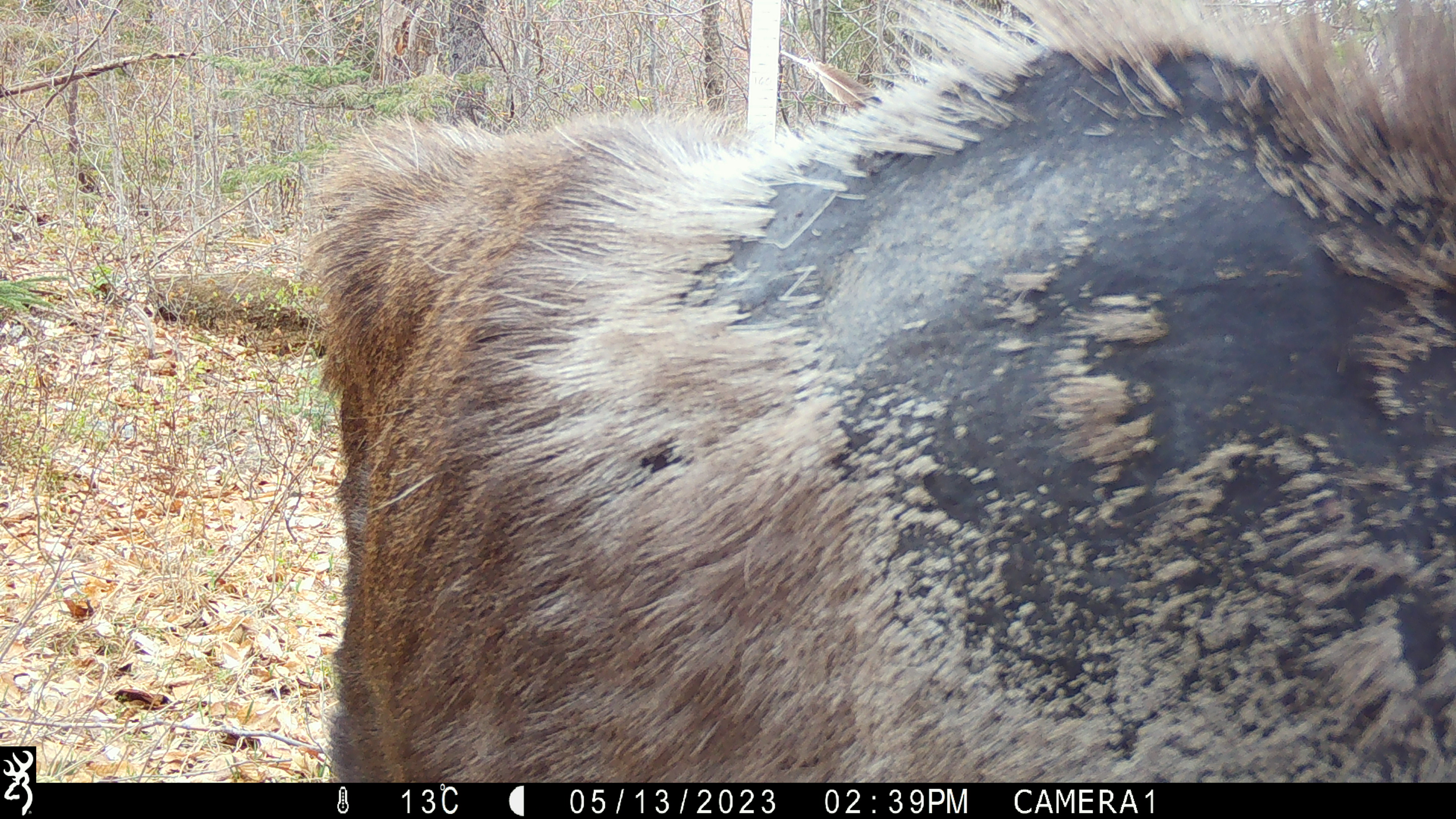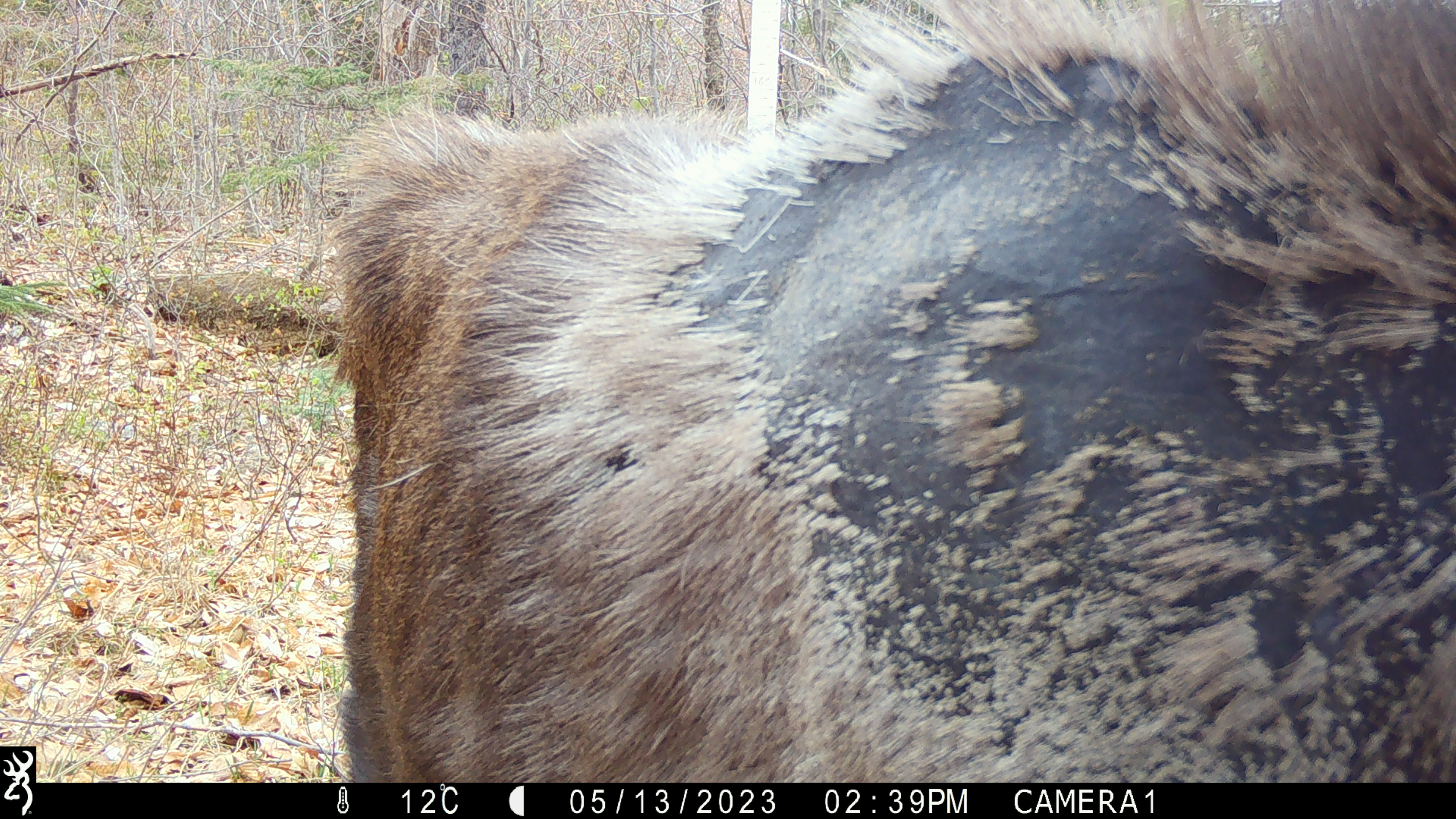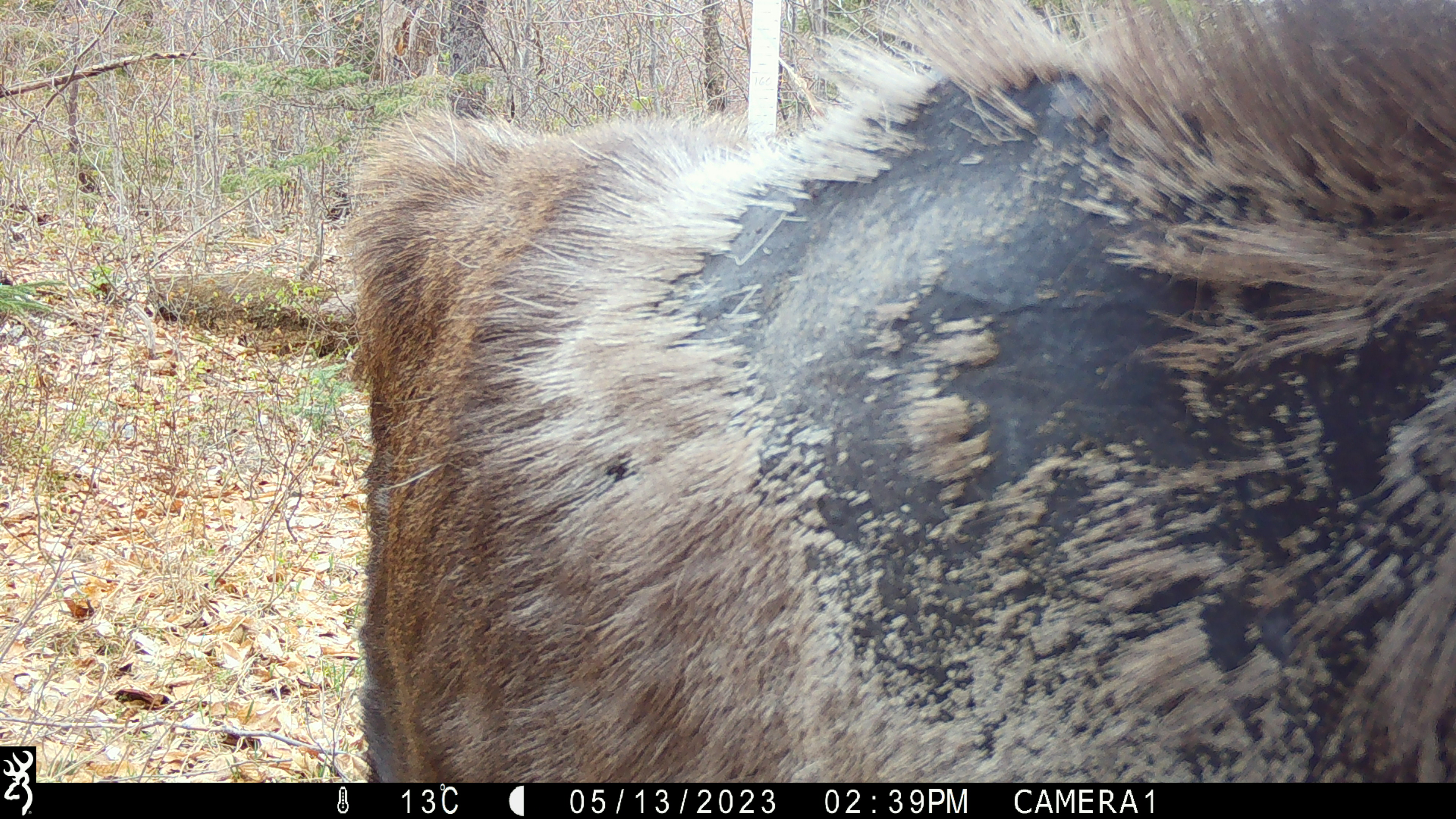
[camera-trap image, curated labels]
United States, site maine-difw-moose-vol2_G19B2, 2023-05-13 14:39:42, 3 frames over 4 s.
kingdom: Animalia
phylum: Chordata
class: Mammalia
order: Artiodactyla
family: Cervidae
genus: Alces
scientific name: Alces alces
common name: moose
Moose (Alces alces).